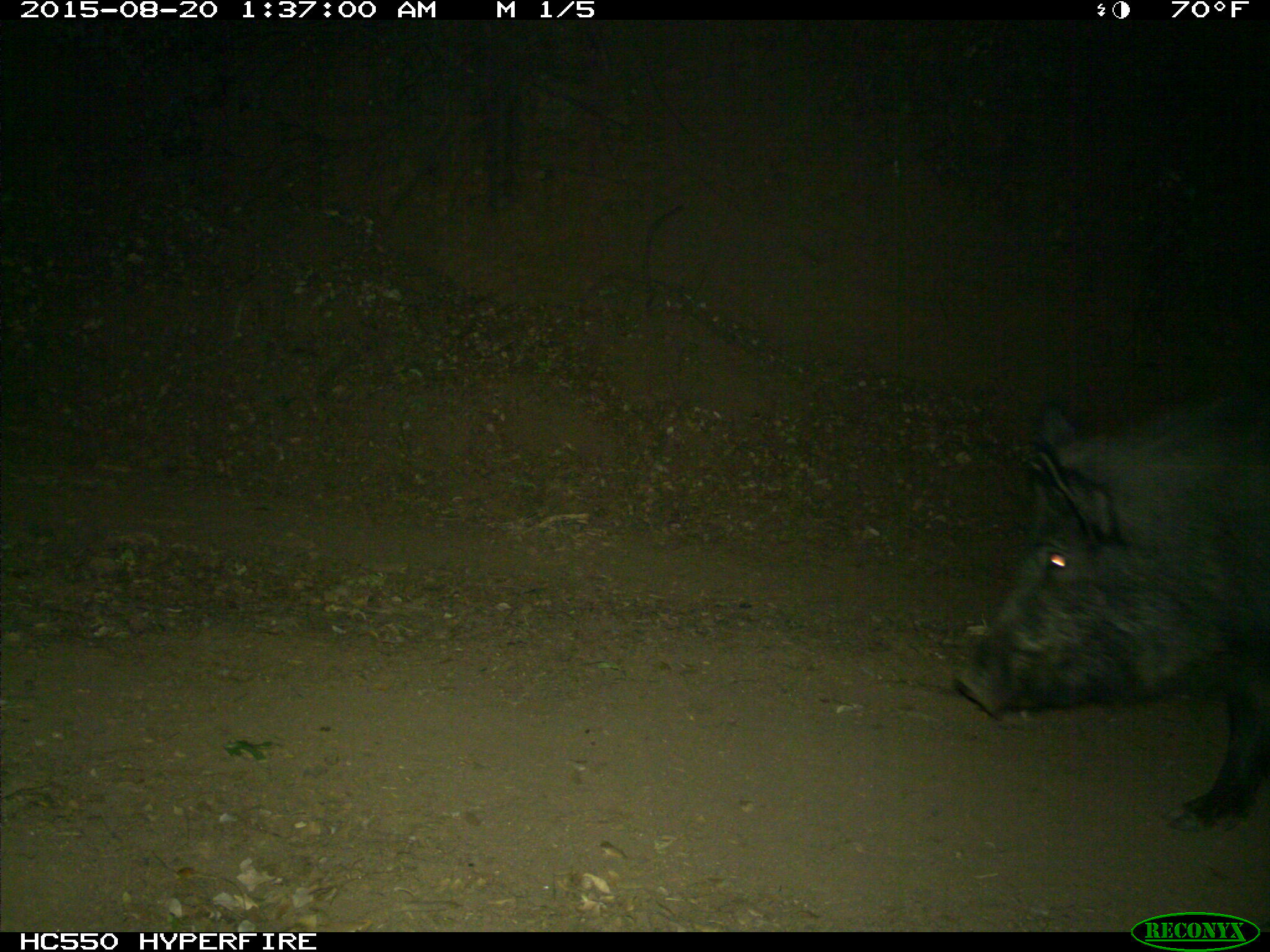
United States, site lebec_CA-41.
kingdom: Animalia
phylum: Chordata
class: Mammalia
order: Artiodactyla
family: Suidae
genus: Sus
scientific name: Sus scrofa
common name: wild boar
Sus scrofa (wild boar).